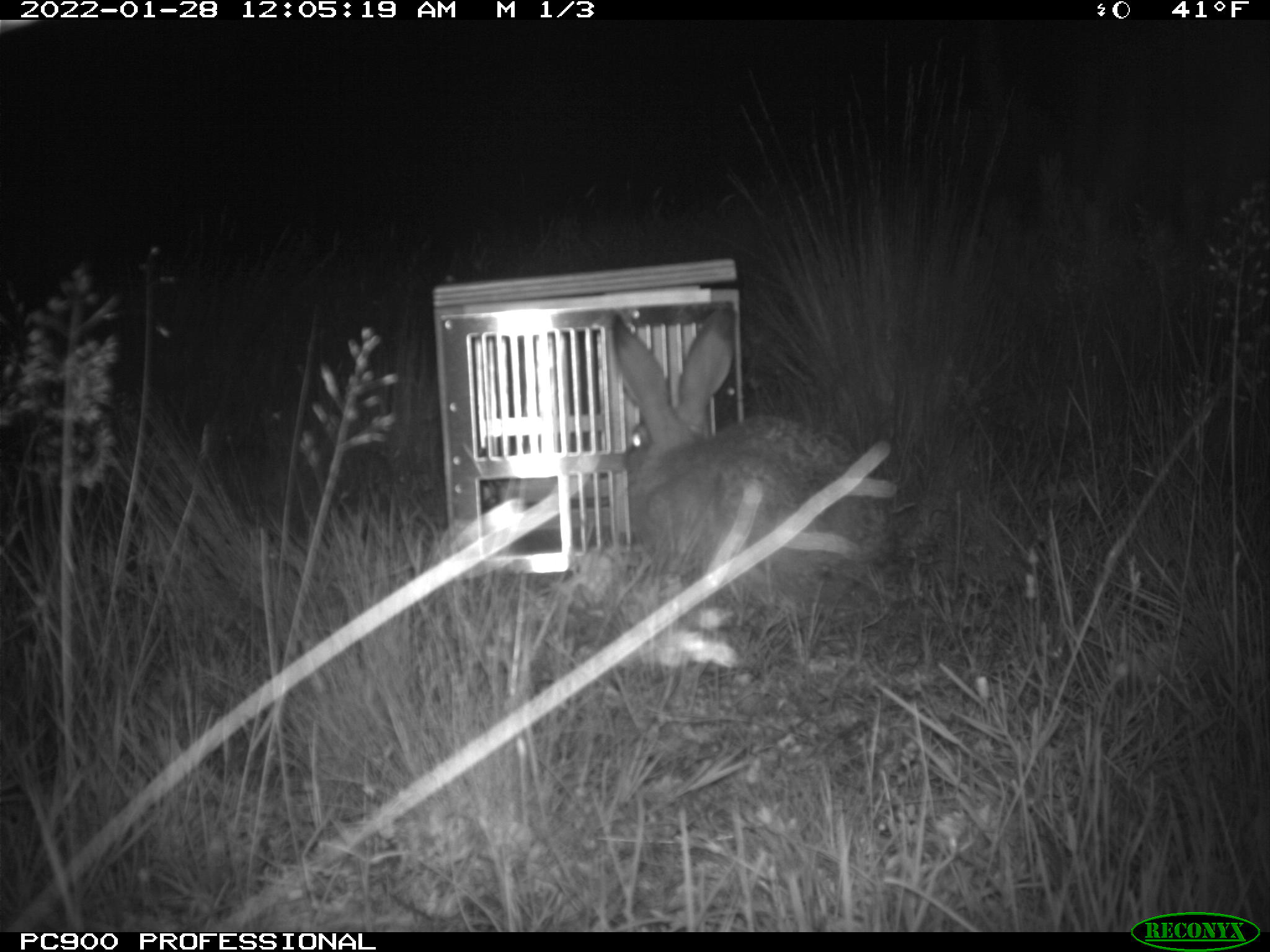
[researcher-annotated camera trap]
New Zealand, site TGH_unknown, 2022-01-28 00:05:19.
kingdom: Animalia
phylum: Chordata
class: Mammalia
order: Lagomorpha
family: Leporidae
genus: Lepus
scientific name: Lepus europaeus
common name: brown hare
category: hare